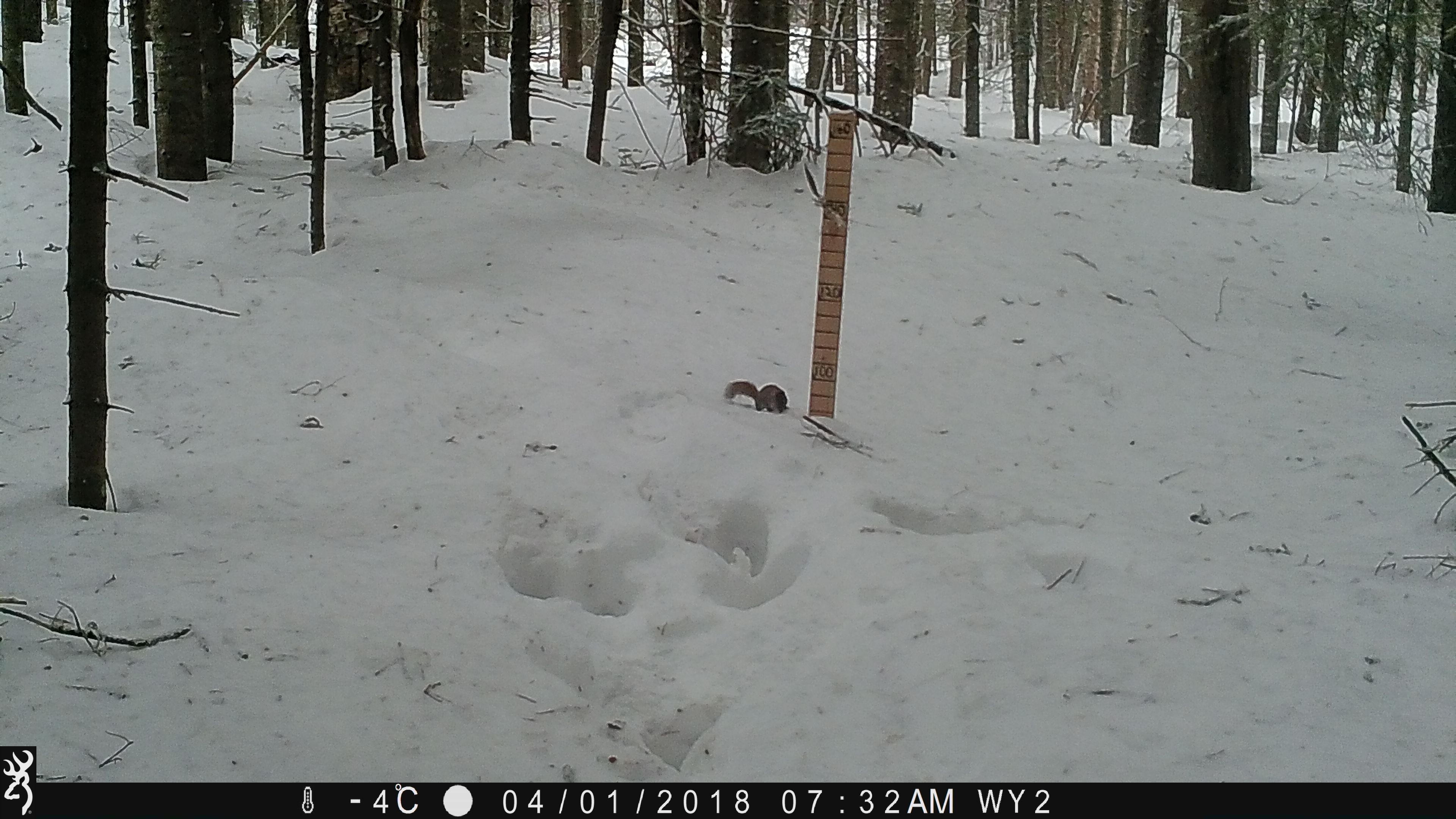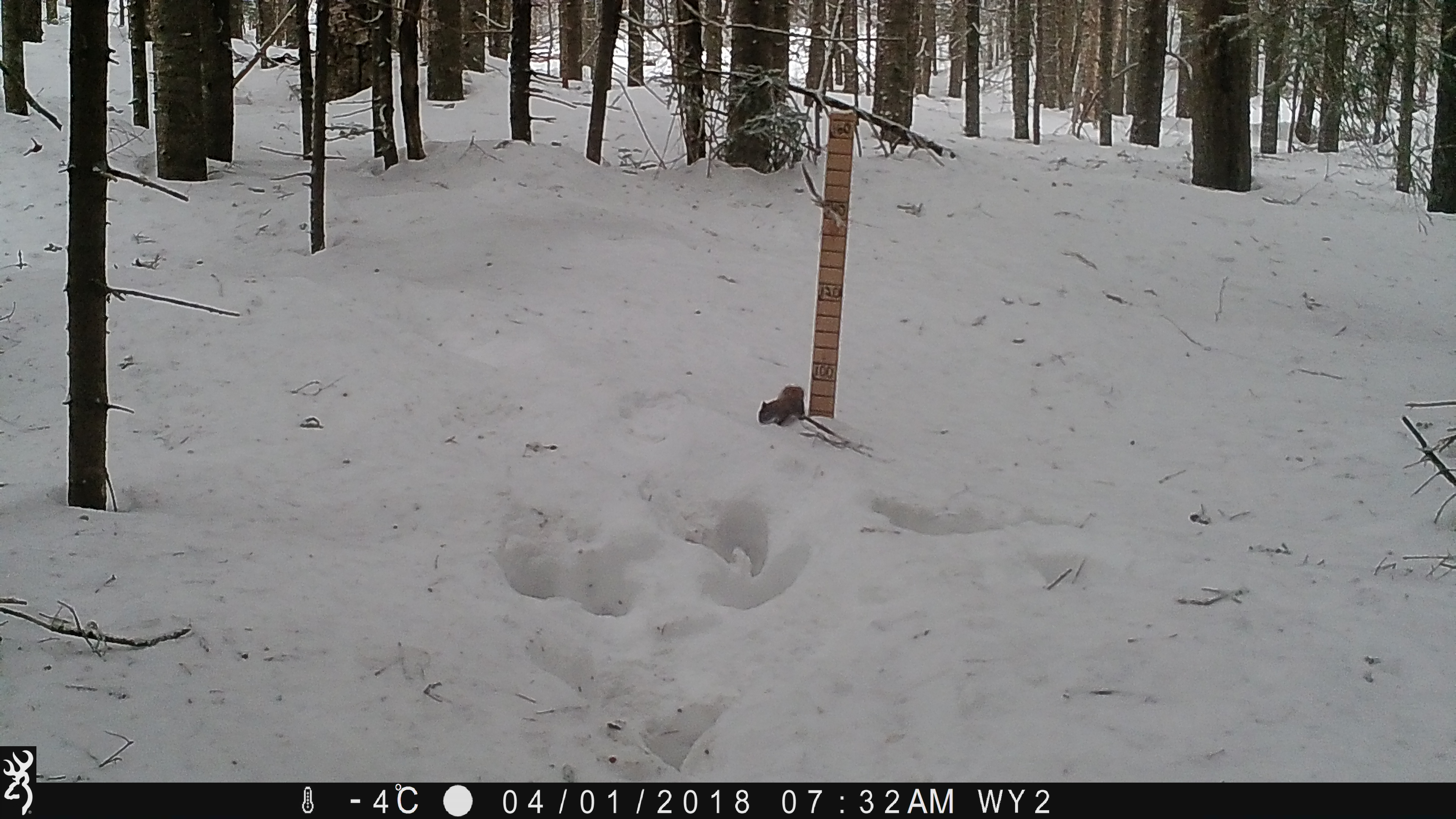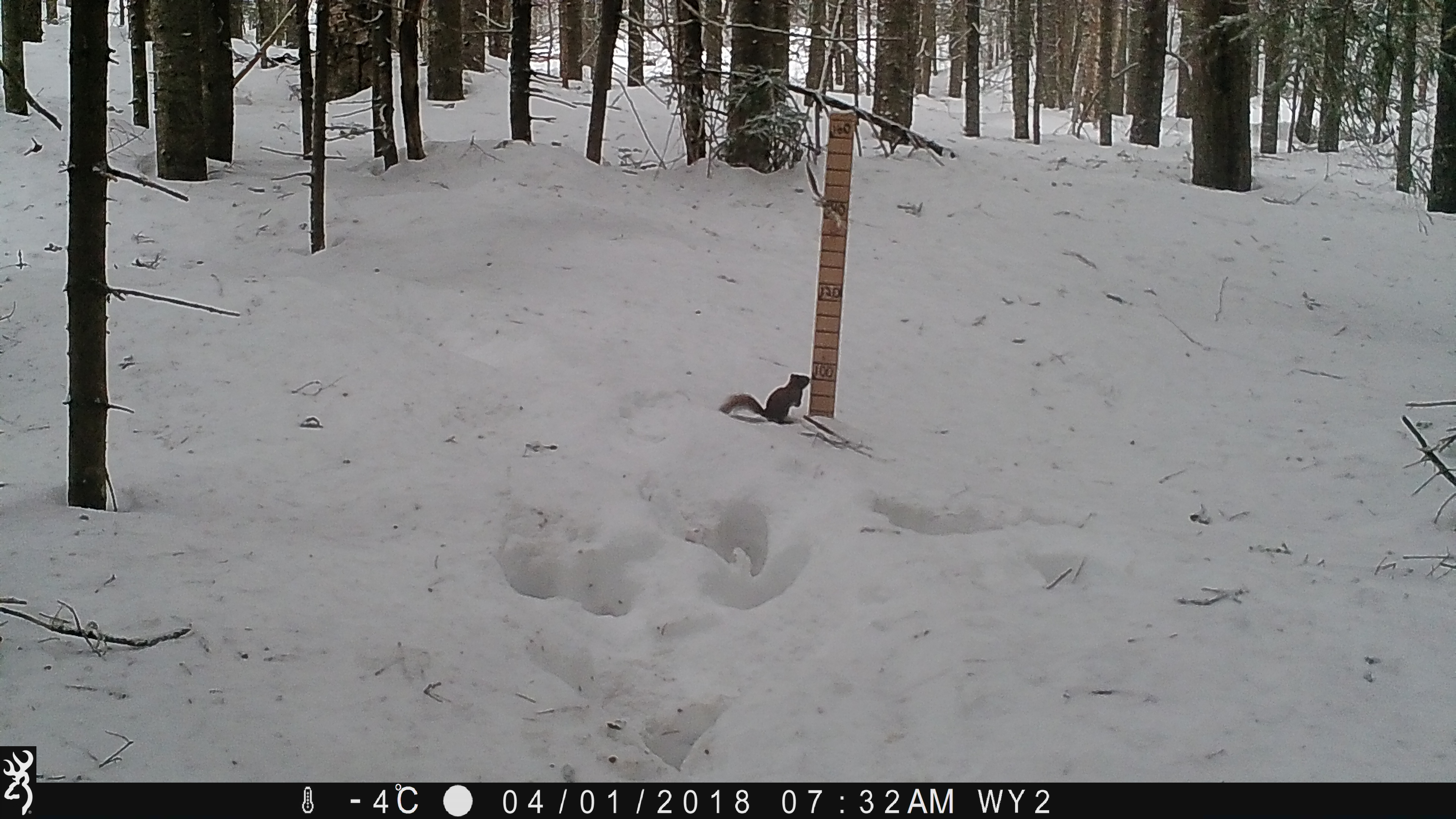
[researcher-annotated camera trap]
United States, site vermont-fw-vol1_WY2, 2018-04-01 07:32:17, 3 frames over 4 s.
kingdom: Animalia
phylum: Chordata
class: Mammalia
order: Rodentia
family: Sciuridae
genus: Tamiasciurus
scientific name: Tamiasciurus hudsonicus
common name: red squirrel